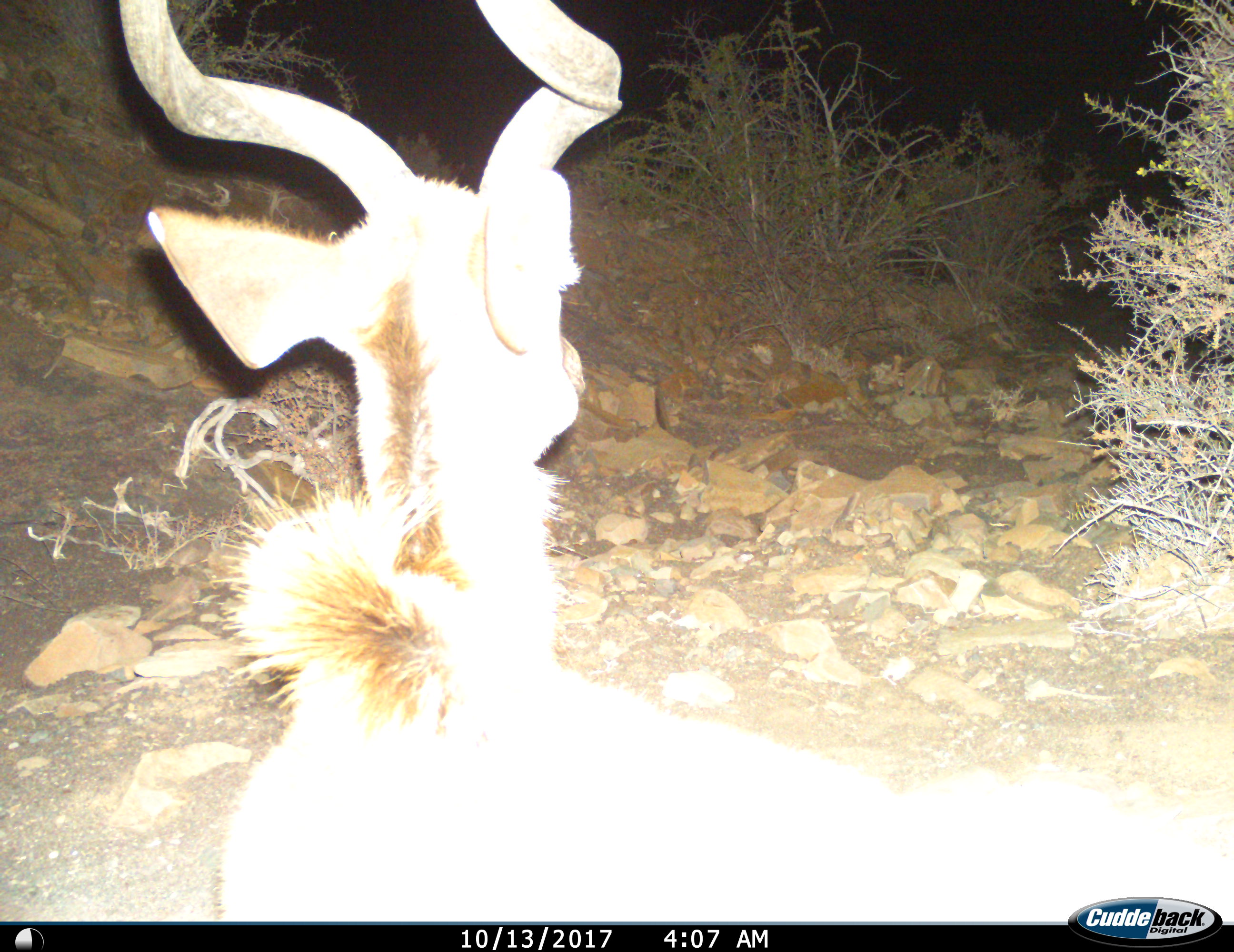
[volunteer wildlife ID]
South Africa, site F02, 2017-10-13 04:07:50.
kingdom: Animalia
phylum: Chordata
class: Mammalia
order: Artiodactyla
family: Bovidae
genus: Tragelaphus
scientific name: Tragelaphus strepsiceros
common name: greater kudu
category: kudu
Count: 1.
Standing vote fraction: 83%.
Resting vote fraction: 0%.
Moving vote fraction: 33%.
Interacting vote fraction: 0%.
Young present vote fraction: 0%.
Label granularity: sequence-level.